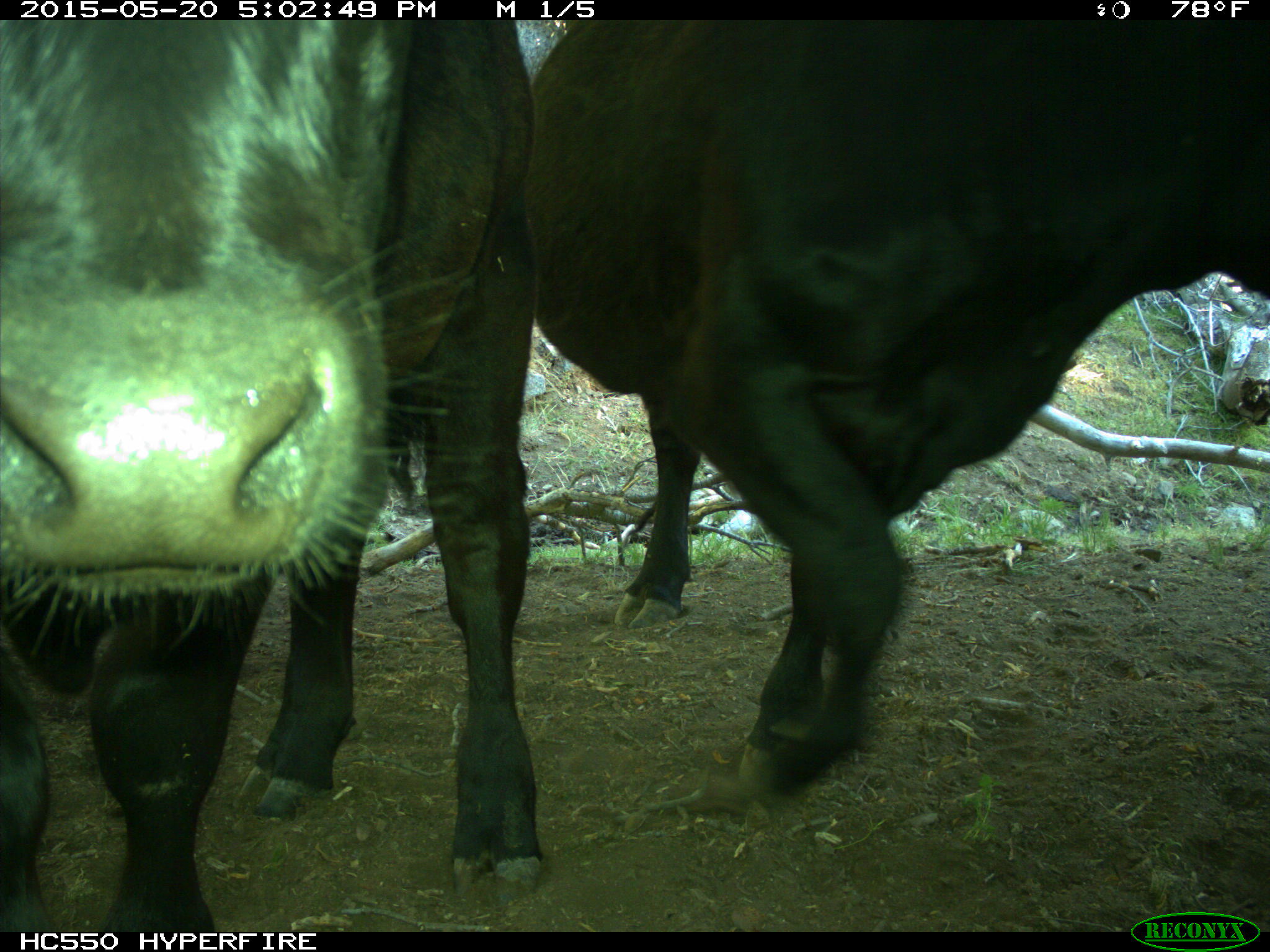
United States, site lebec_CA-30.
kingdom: Animalia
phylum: Chordata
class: Mammalia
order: Artiodactyla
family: Bovidae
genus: Bos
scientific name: Bos taurus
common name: domestic cow